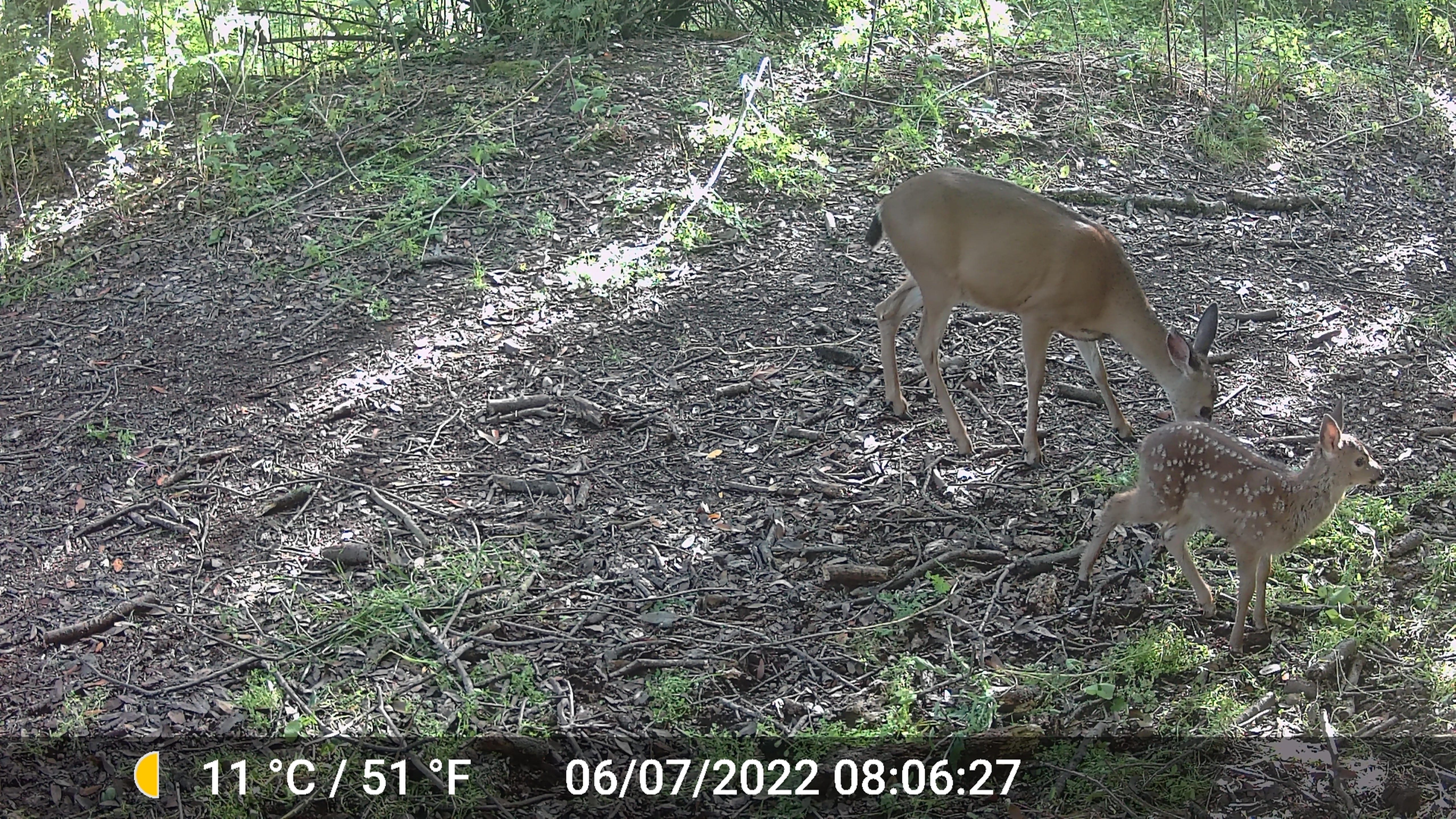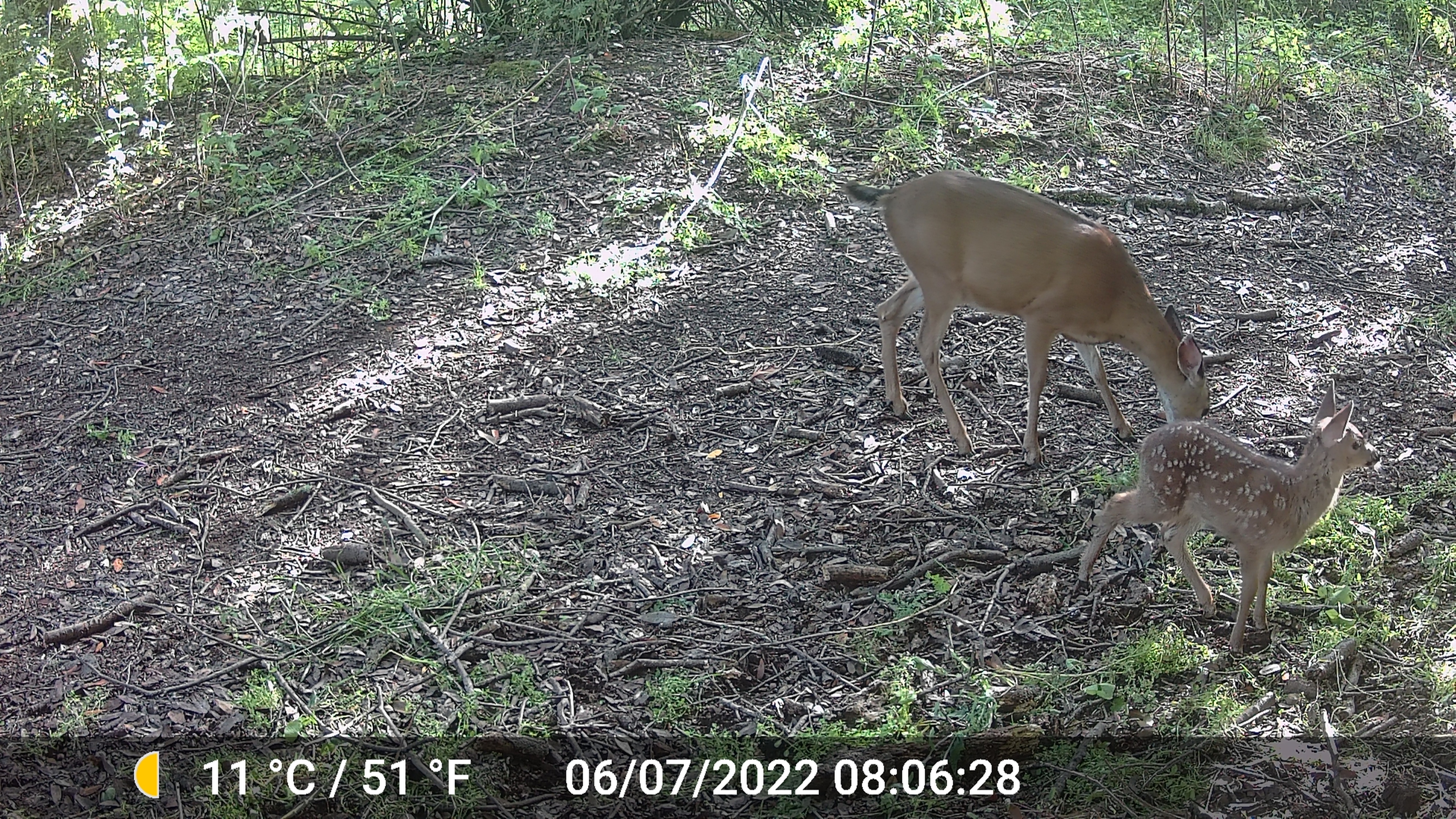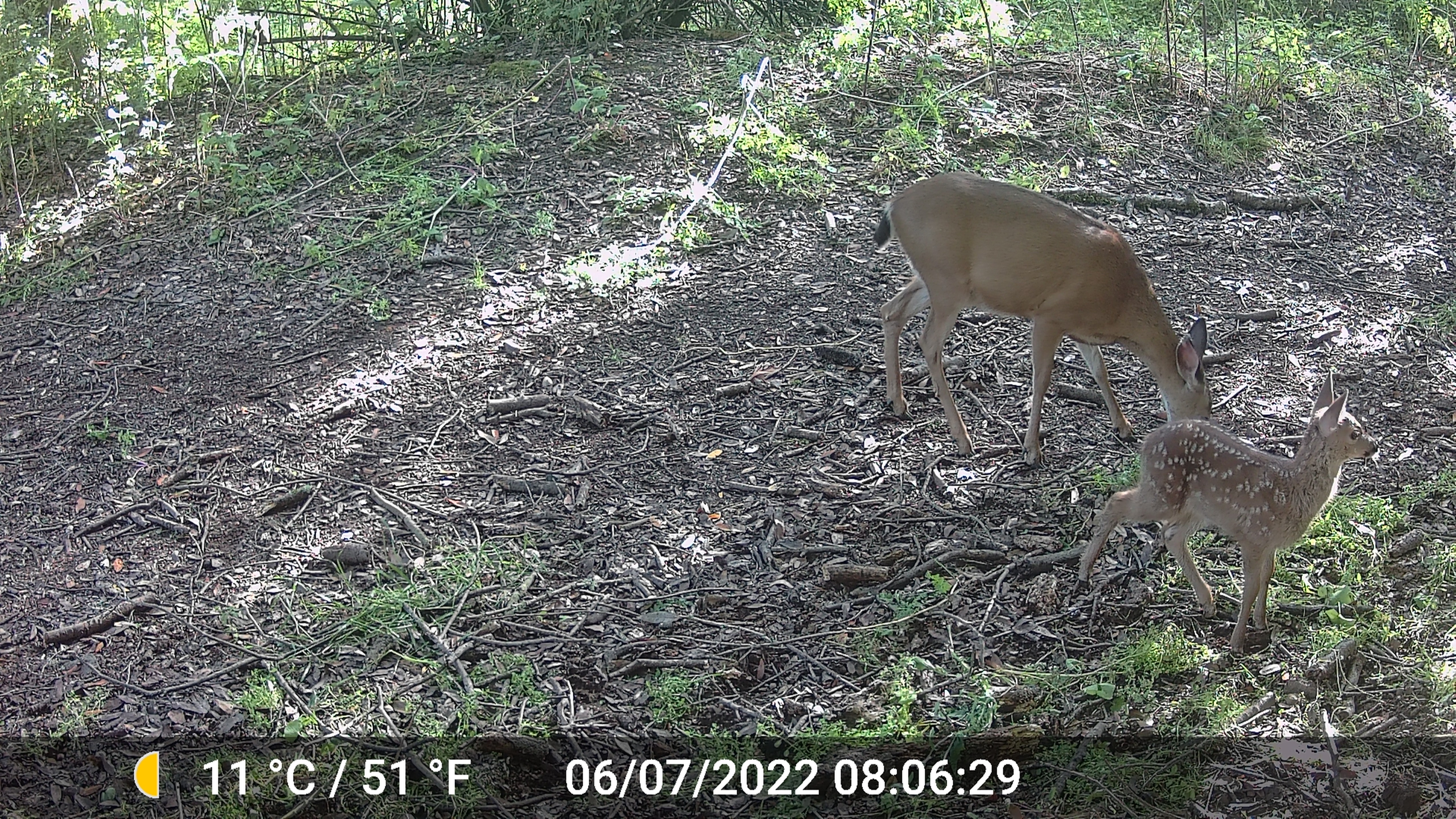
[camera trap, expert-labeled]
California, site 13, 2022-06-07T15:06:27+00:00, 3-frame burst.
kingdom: Animalia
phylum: Chordata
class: Mammalia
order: Artiodactyla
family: Cervidae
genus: Odocoileus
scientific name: Odocoileus hemionus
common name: mule deer